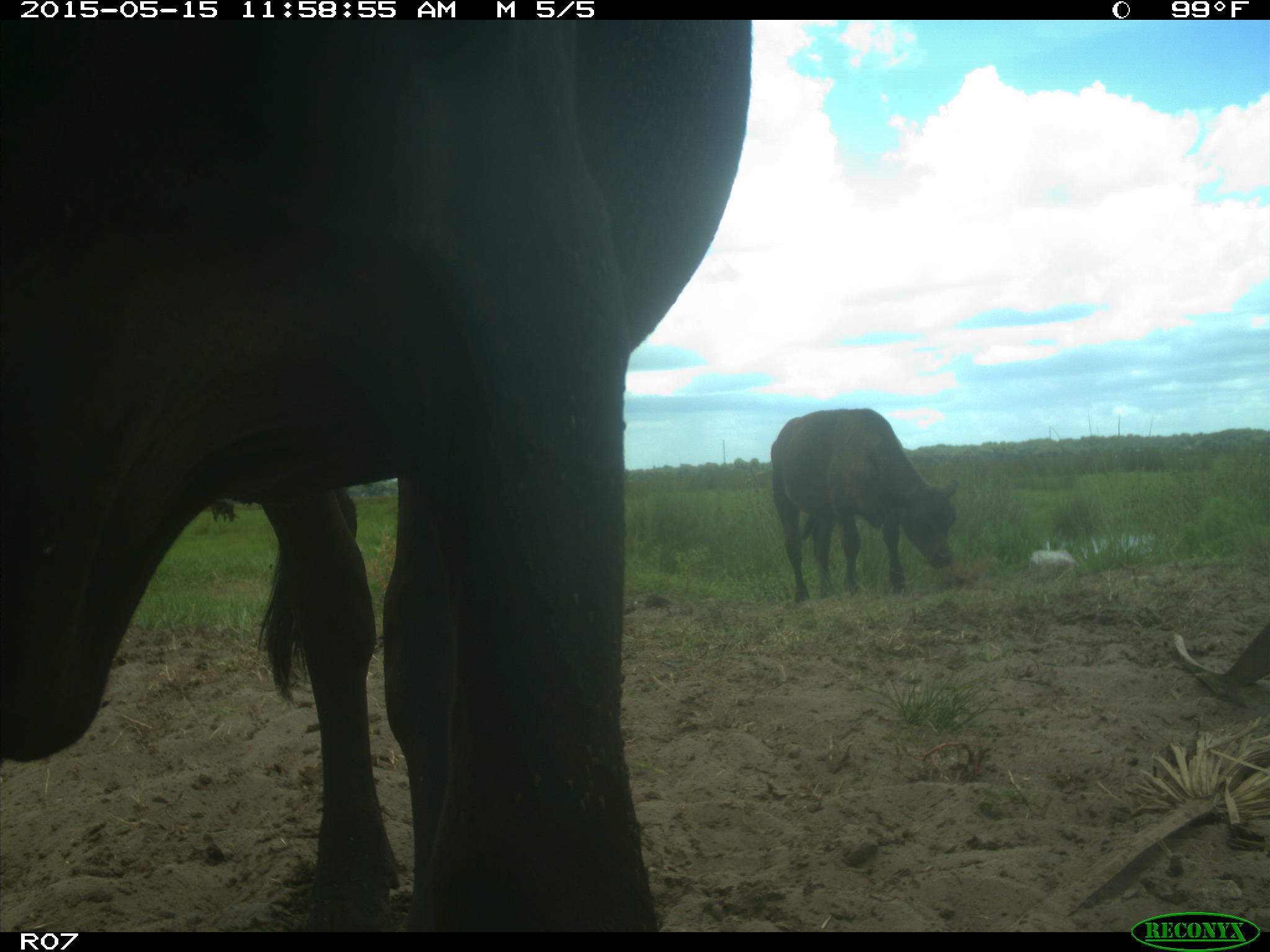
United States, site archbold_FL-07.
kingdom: Animalia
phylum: Chordata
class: Mammalia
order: Artiodactyla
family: Bovidae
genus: Bos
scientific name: Bos taurus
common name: domestic cow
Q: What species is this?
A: Bos taurus (domestic cow).